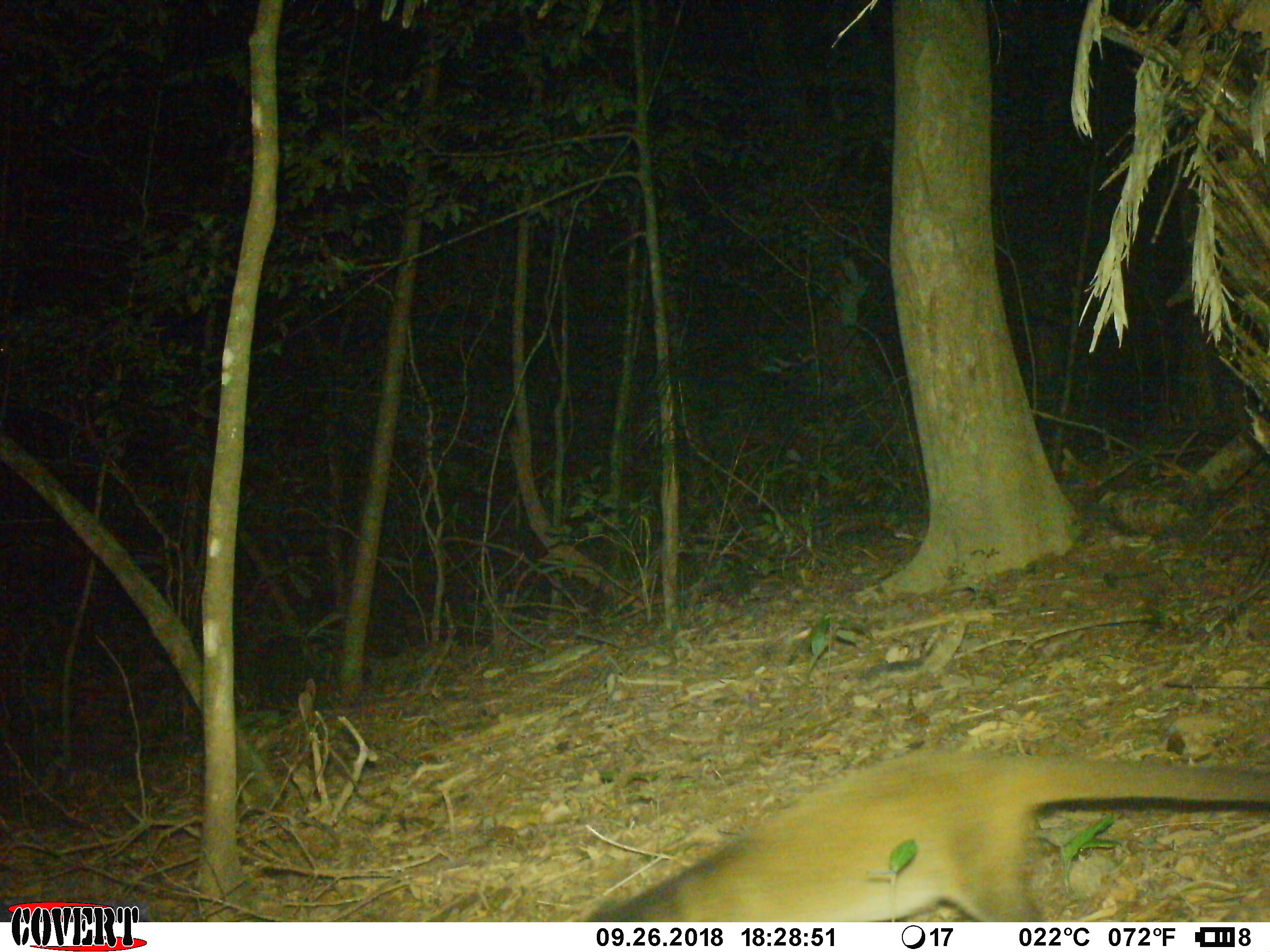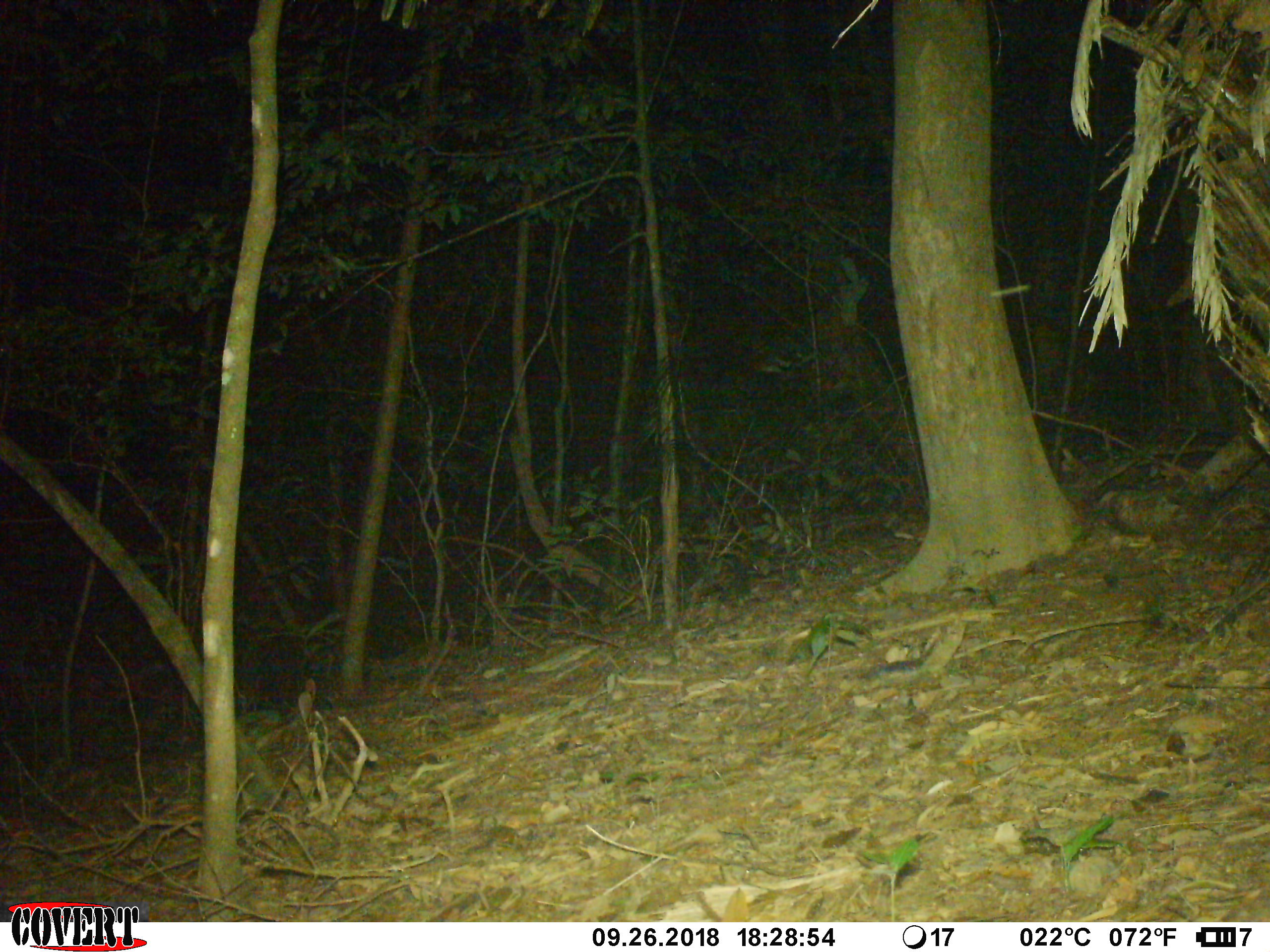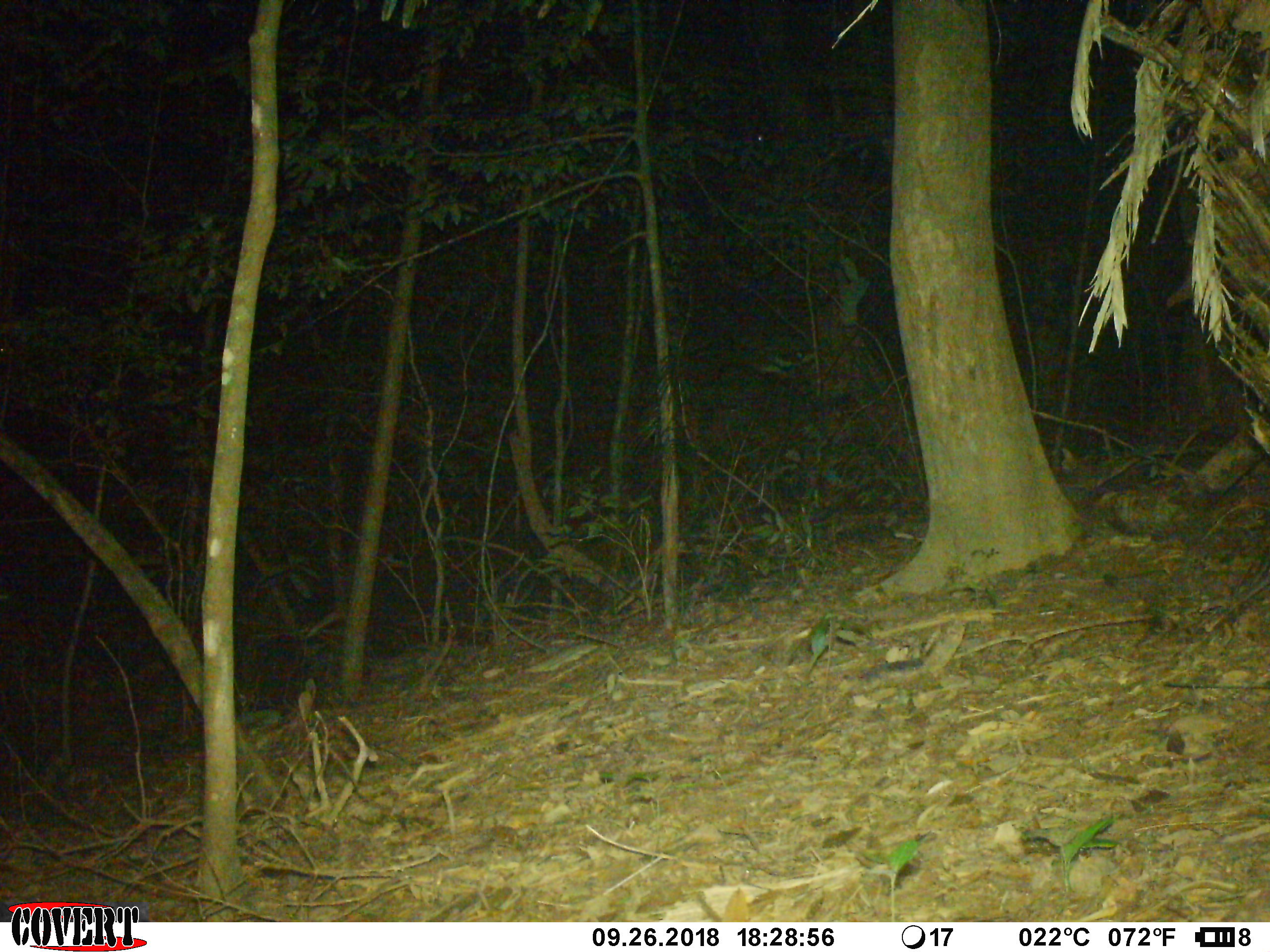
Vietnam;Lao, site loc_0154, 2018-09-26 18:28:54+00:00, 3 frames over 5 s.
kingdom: Animalia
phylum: Chordata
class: Mammalia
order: Carnivora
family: Viverridae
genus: Paguma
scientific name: Paguma larvata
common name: masked palm civet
Masked palm civet (Paguma larvata). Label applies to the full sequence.